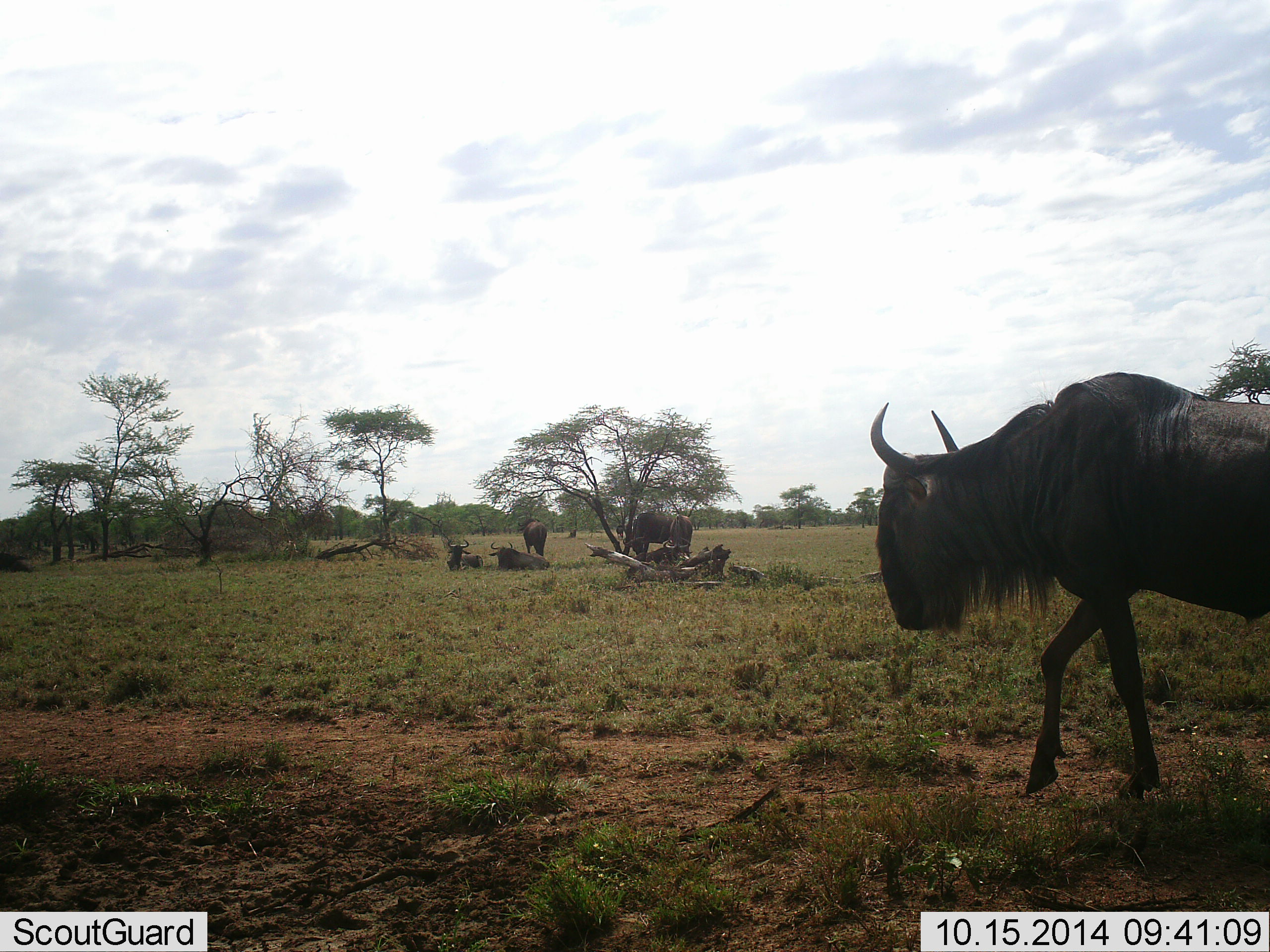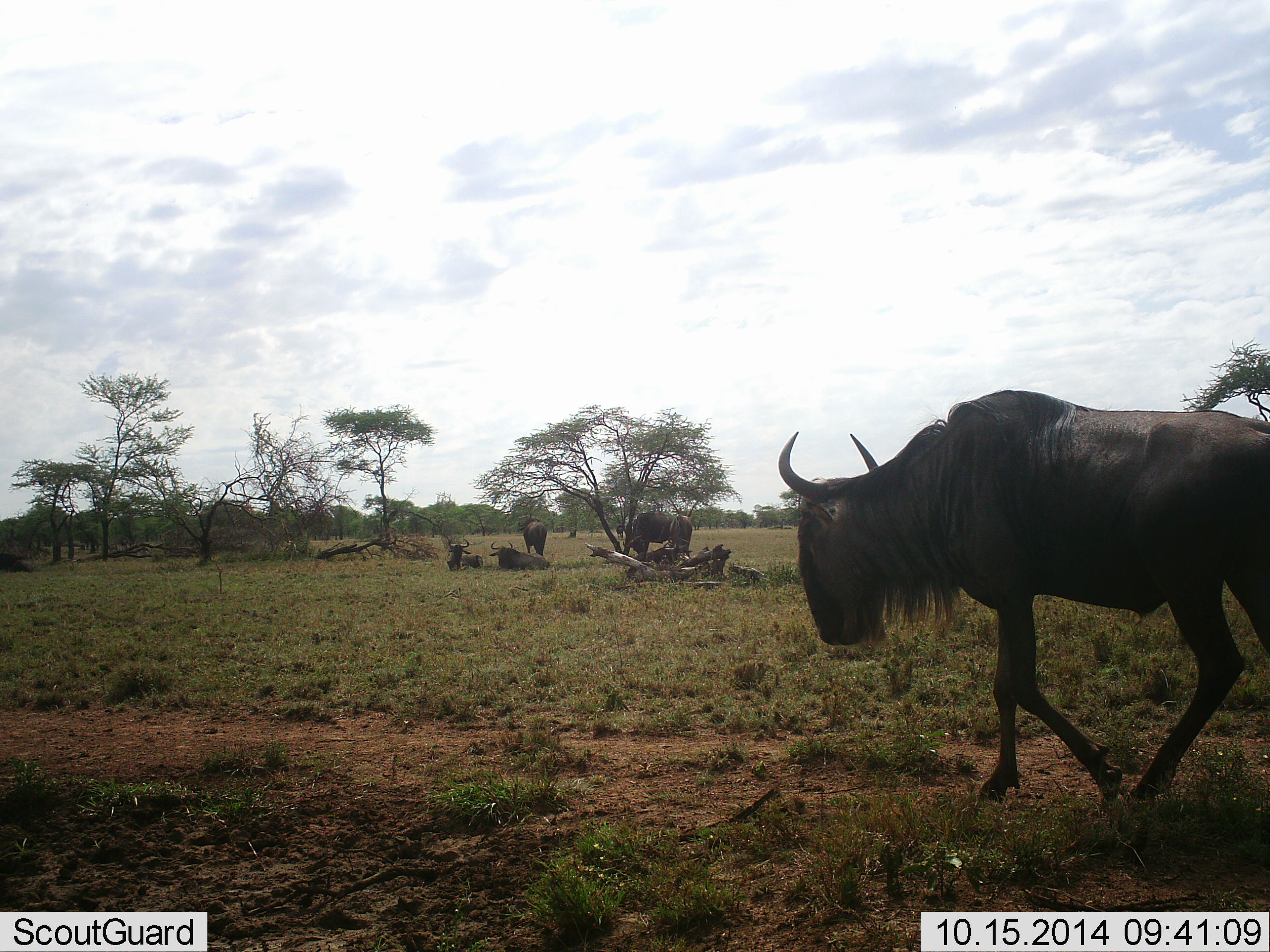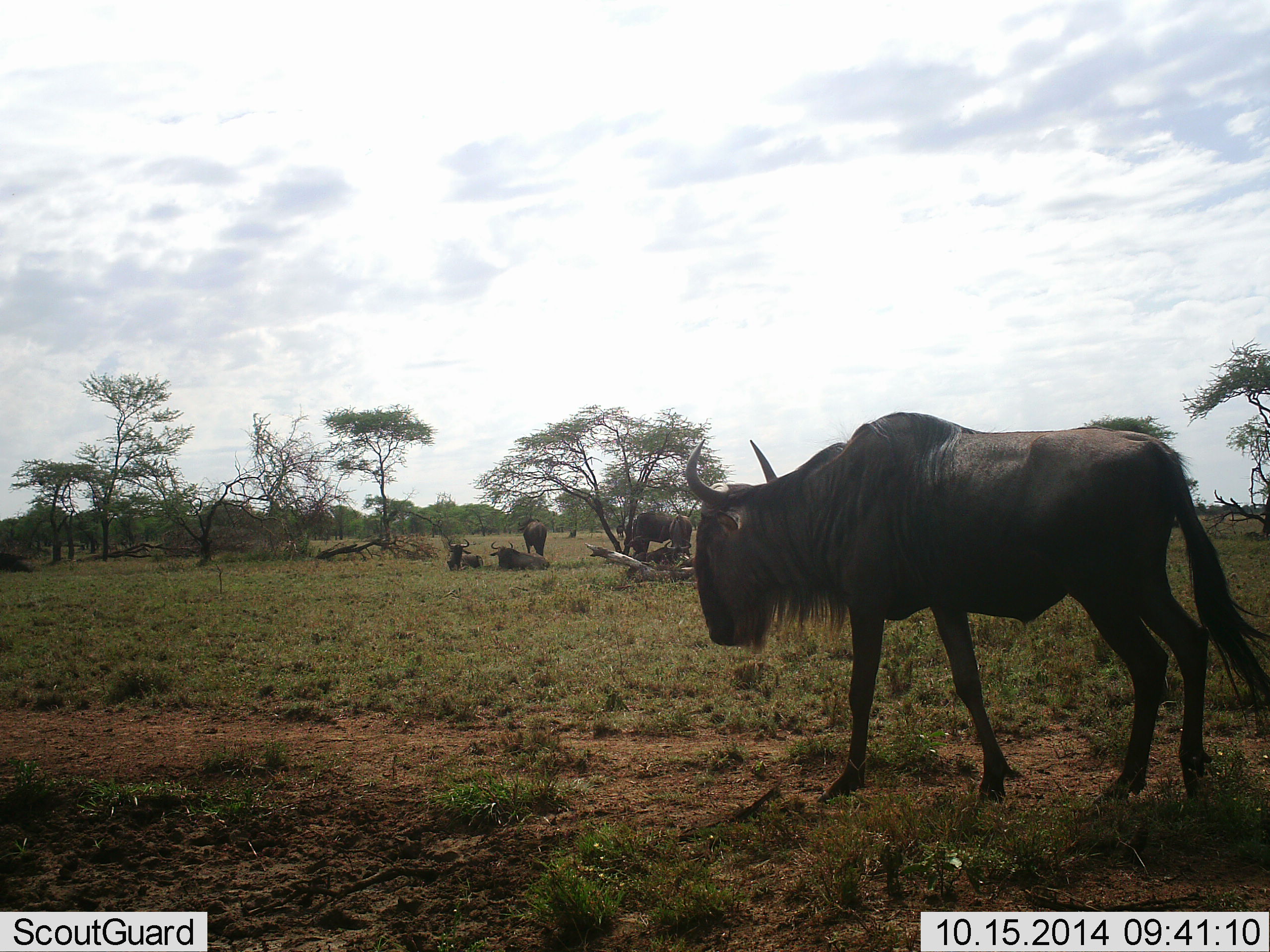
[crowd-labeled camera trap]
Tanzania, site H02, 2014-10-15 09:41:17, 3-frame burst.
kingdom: Animalia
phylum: Chordata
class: Mammalia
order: Artiodactyla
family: Bovidae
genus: Connochaetes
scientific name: Connochaetes taurinus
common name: blue wildebeest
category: wildebeest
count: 4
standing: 80%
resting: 50%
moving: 80%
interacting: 0%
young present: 0%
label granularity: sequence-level